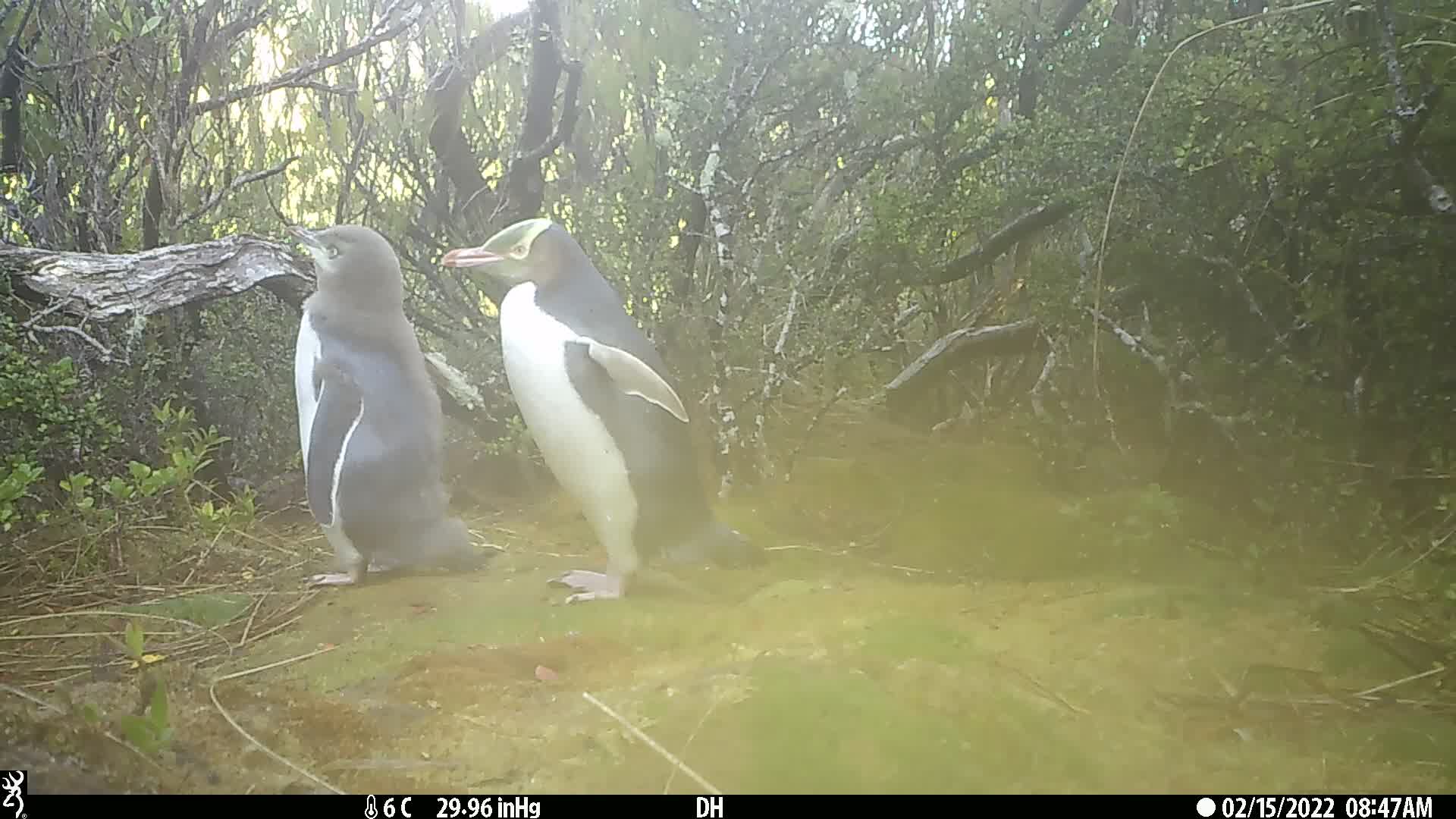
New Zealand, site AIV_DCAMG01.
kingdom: Animalia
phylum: Chordata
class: Aves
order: Sphenisciformes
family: Spheniscidae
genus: Megadyptes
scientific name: Megadyptes antipodes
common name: yellow-eyed penguin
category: yellow eyed penguin